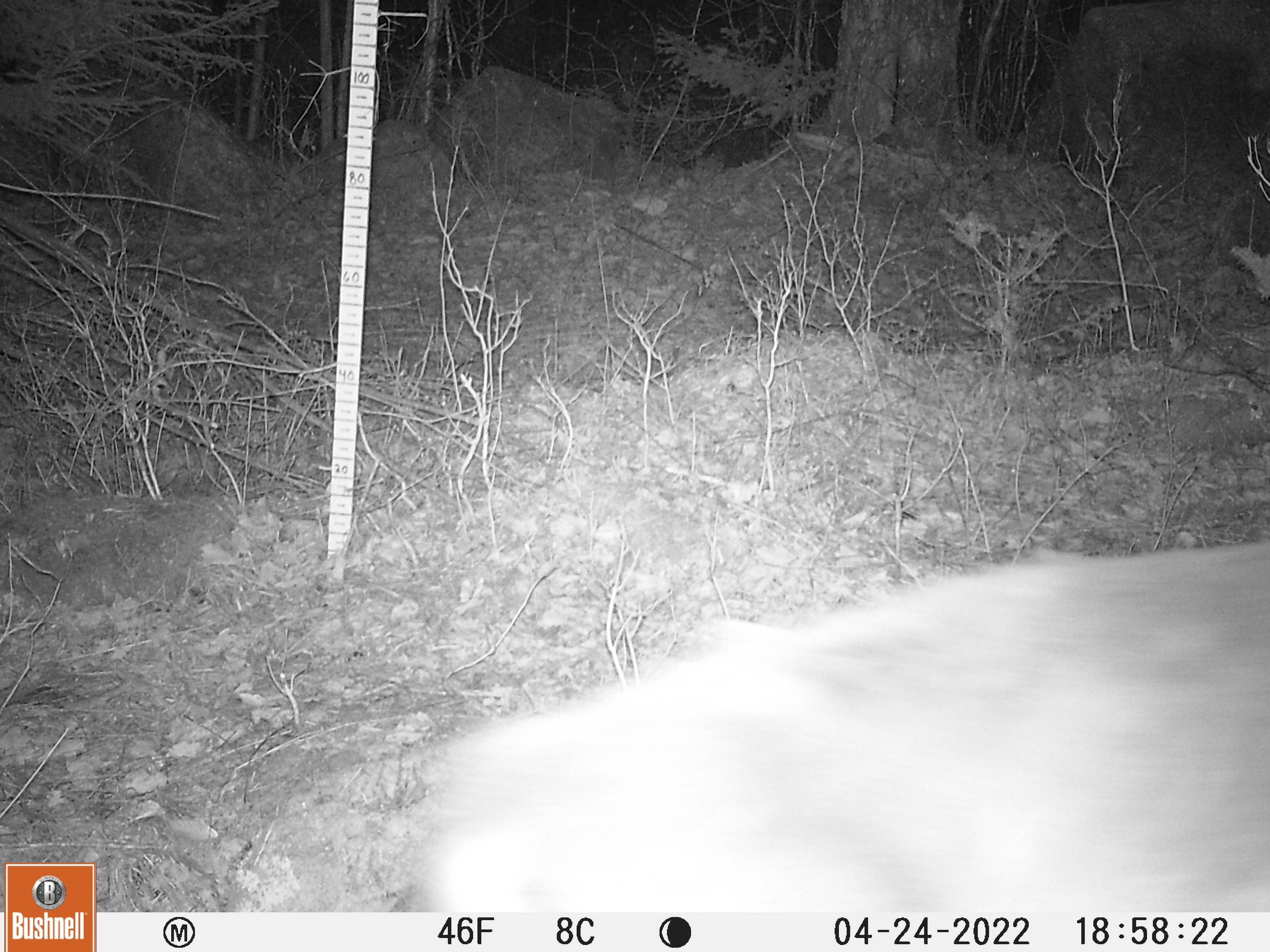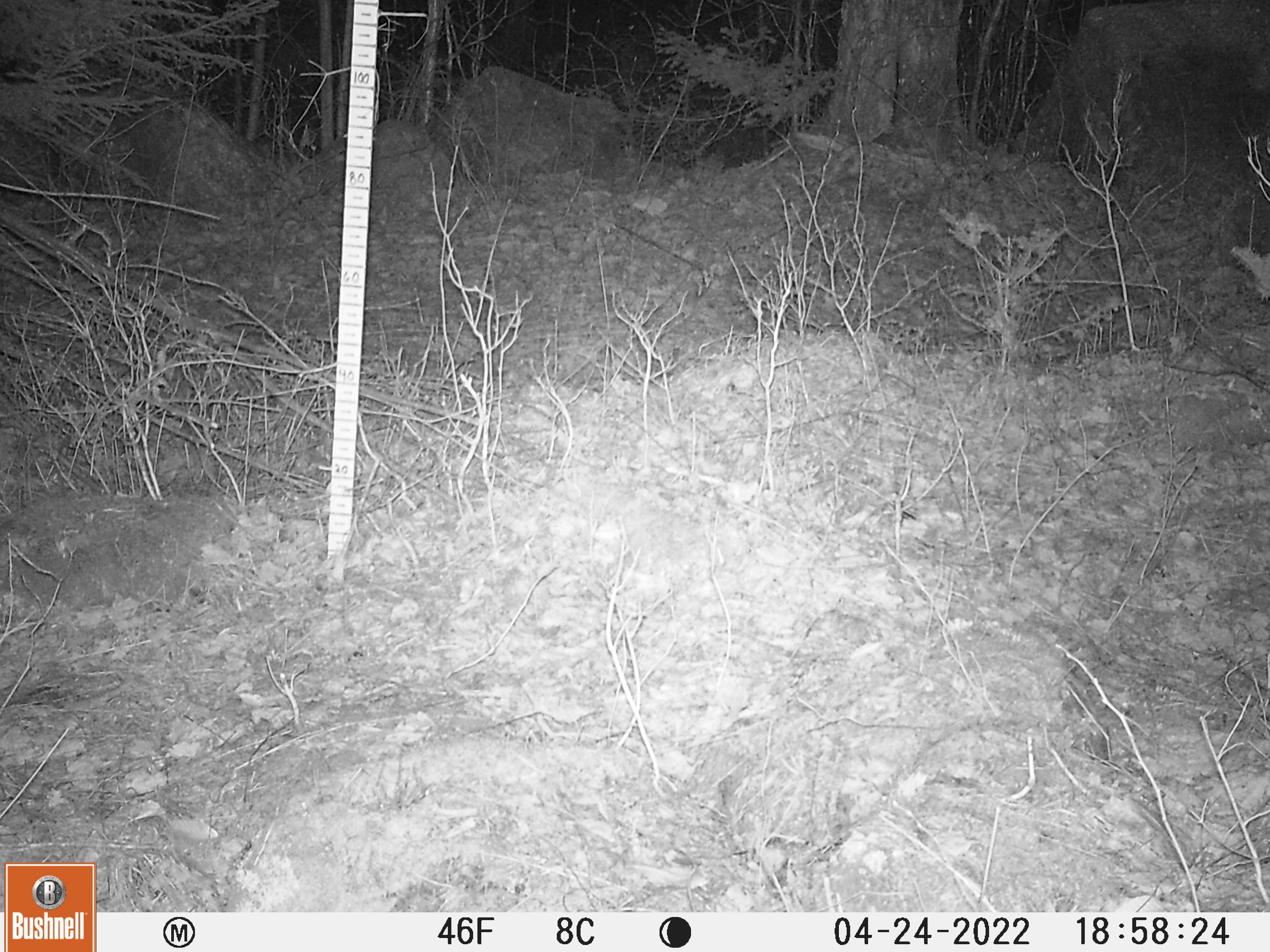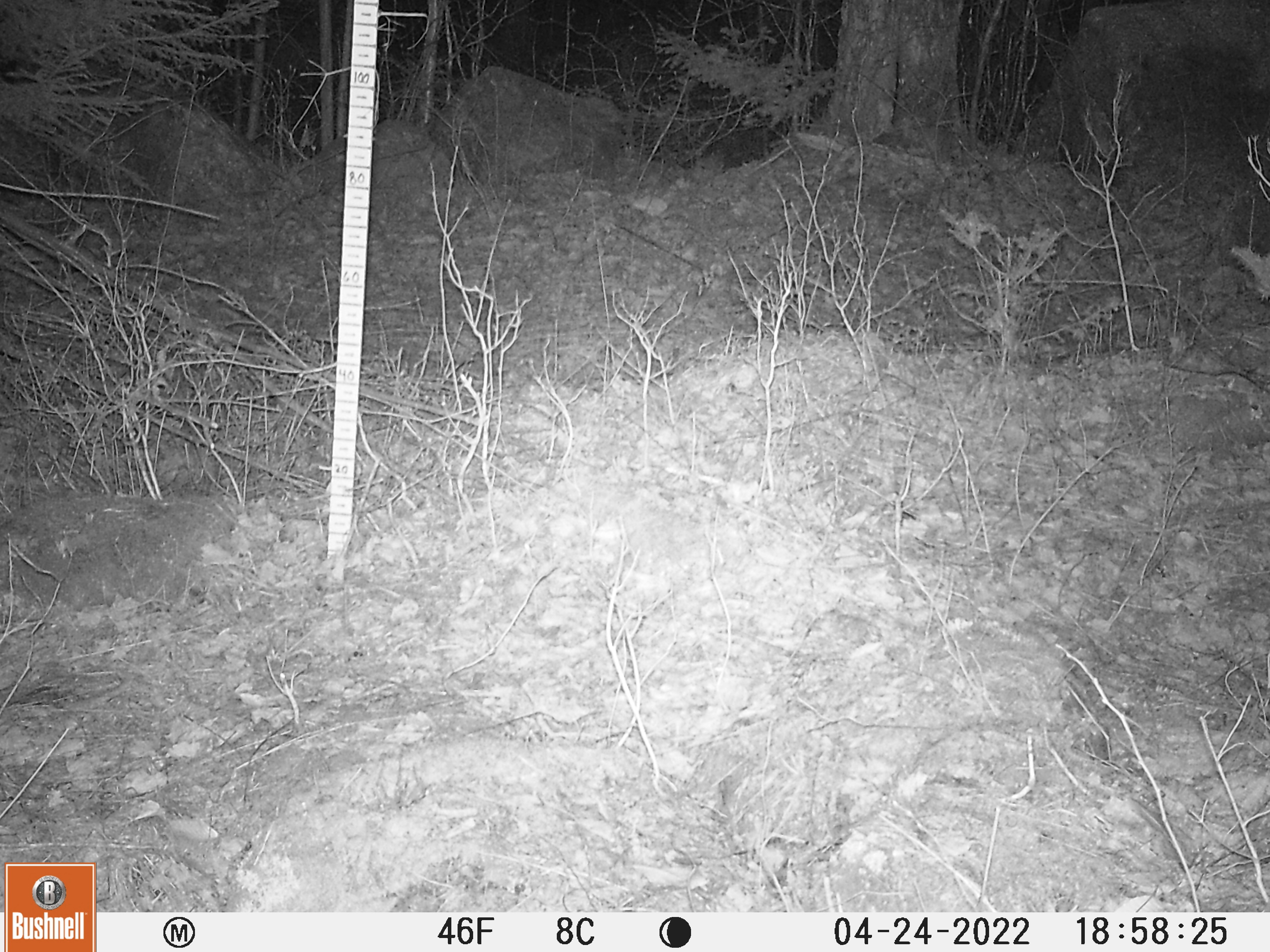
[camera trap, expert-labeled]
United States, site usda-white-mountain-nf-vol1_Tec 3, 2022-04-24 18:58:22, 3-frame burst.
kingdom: Animalia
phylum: Chordata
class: Mammalia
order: Artiodactyla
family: Cervidae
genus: Odocoileus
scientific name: Odocoileus virginianus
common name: white-tailed deer